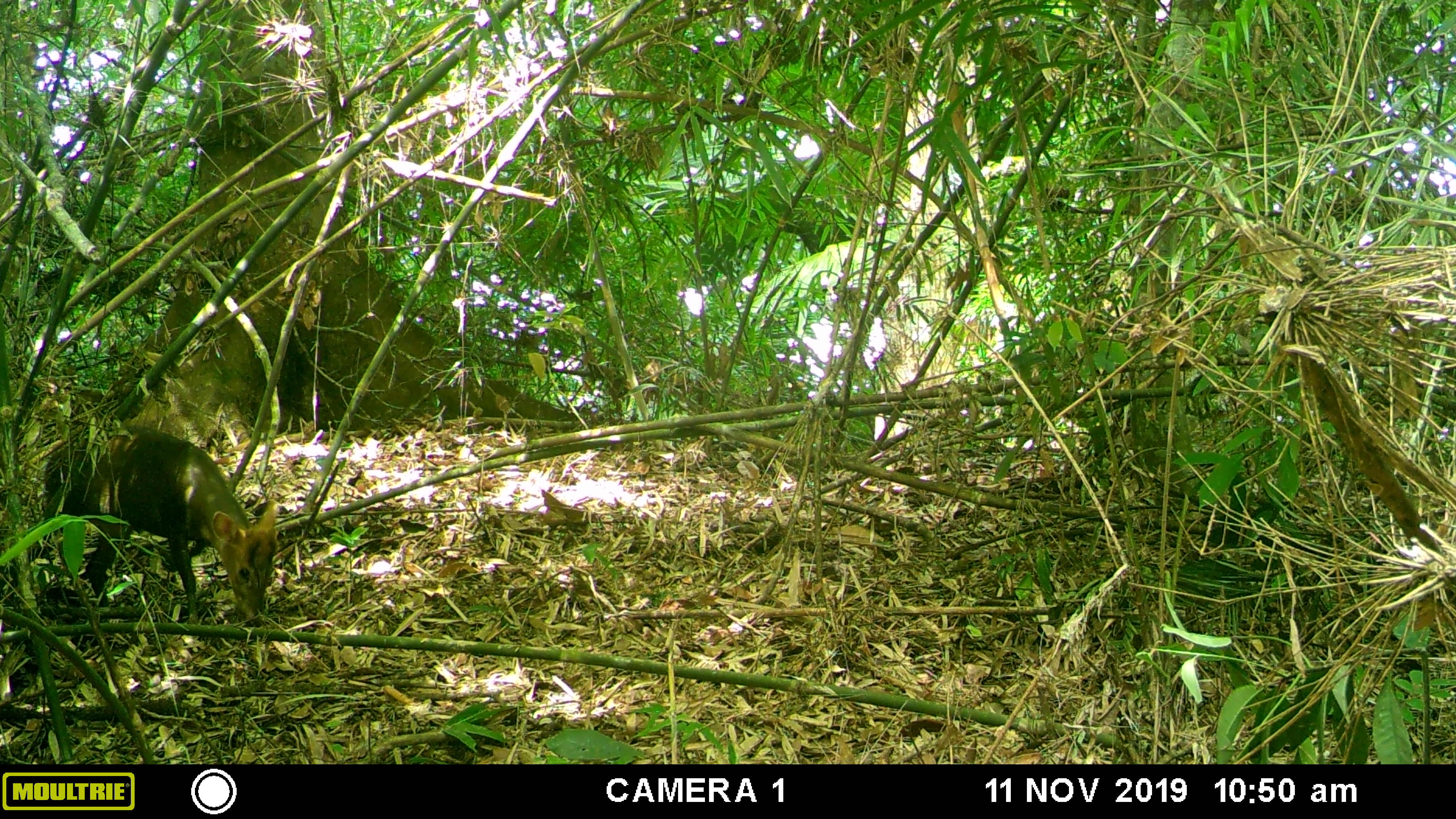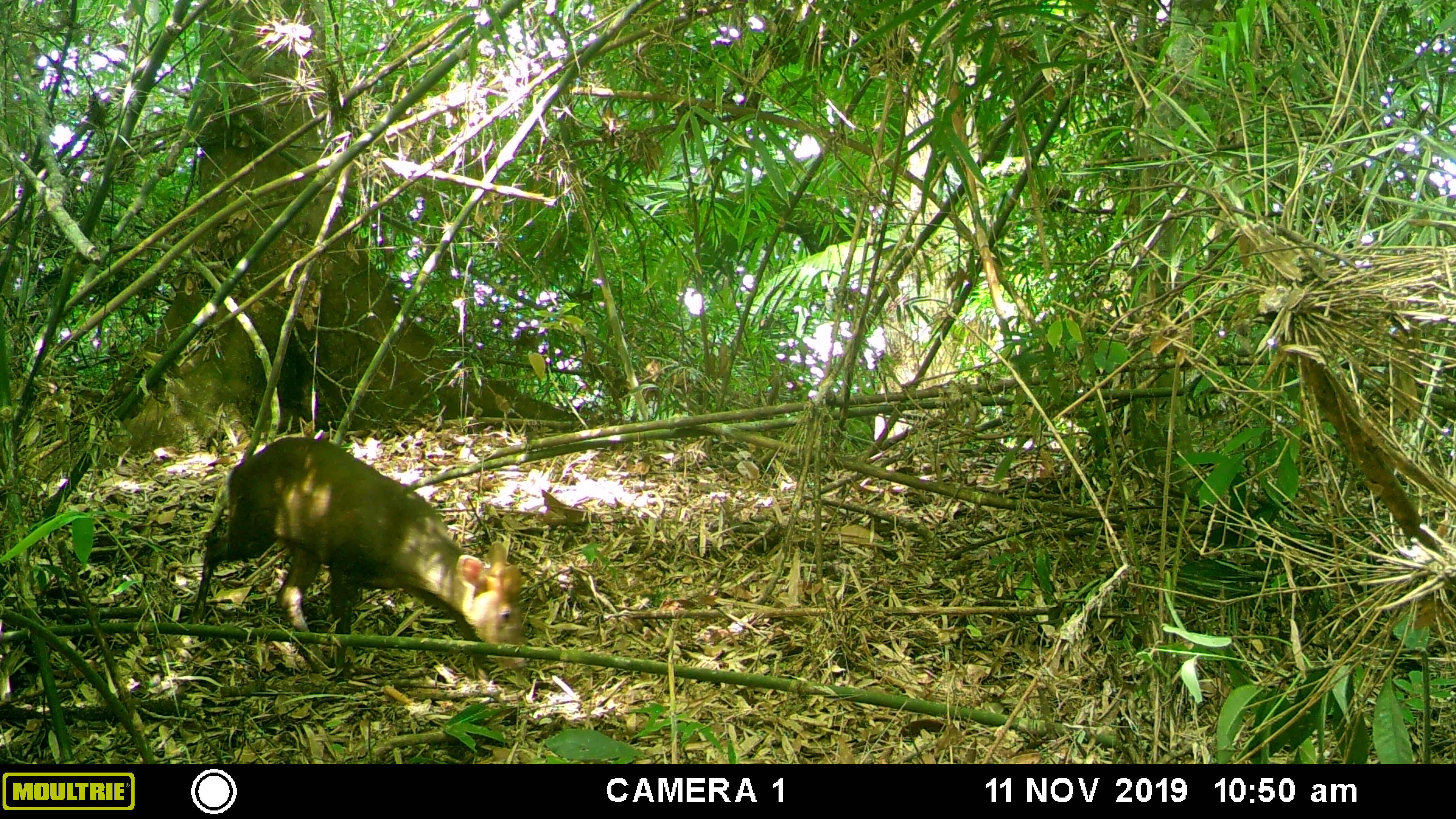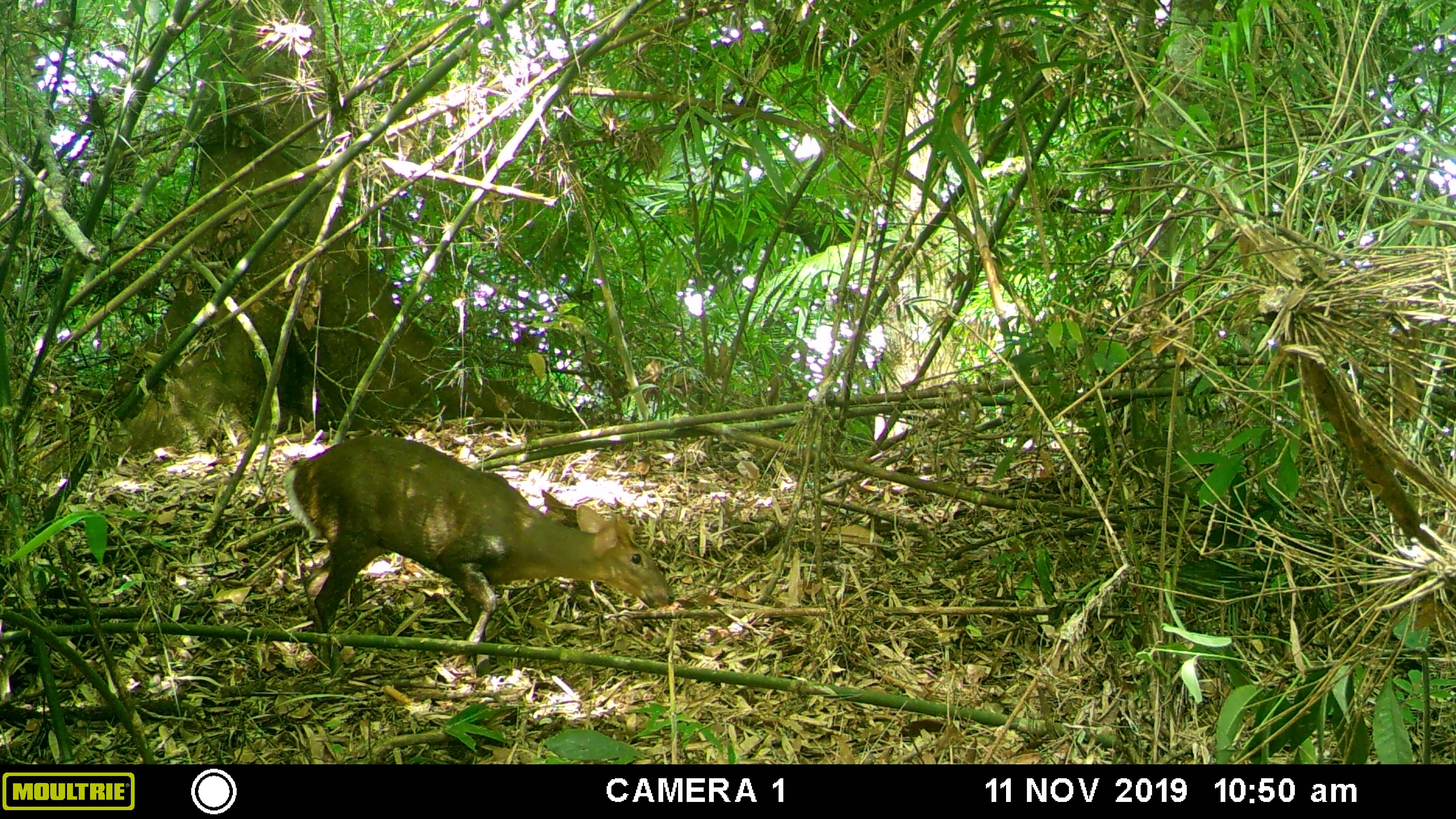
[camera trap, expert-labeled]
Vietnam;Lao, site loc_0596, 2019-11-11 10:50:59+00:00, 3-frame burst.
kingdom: Animalia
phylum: Chordata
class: Mammalia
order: Artiodactyla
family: Cervidae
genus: Muntiacus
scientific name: Muntiacus rooseveltorum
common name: roosevelt's muntjac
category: roosevelts muntjac group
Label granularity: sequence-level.